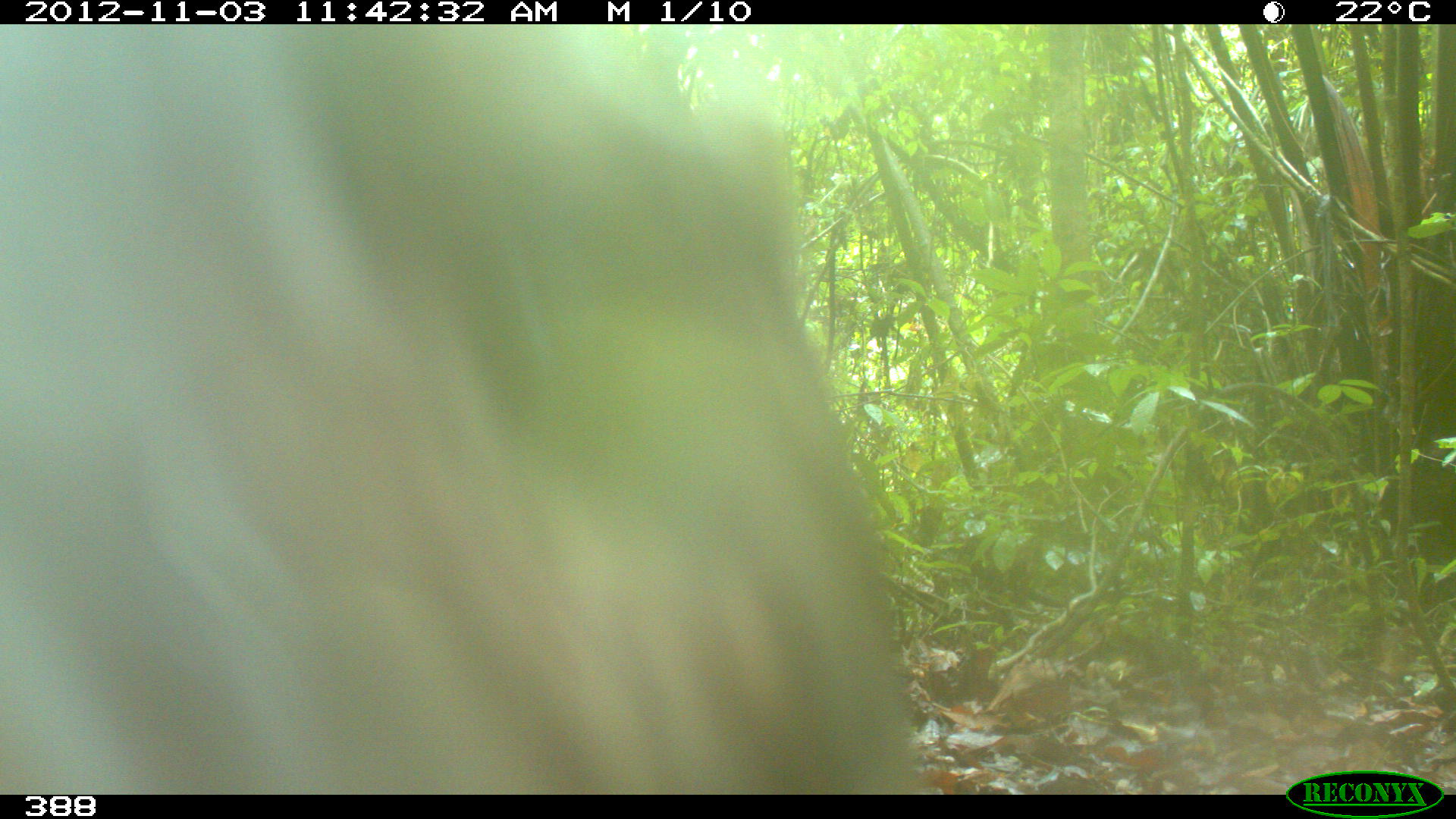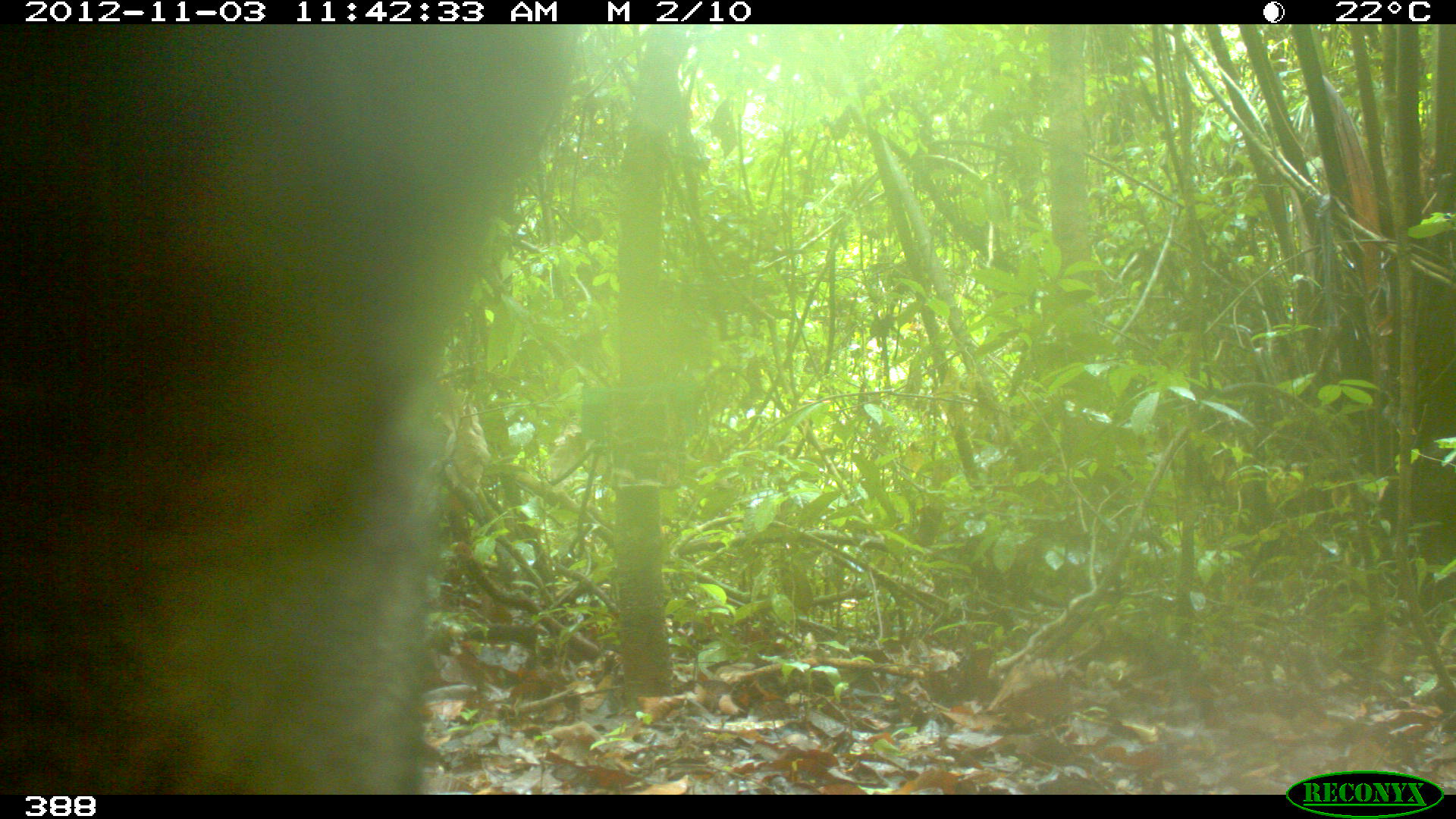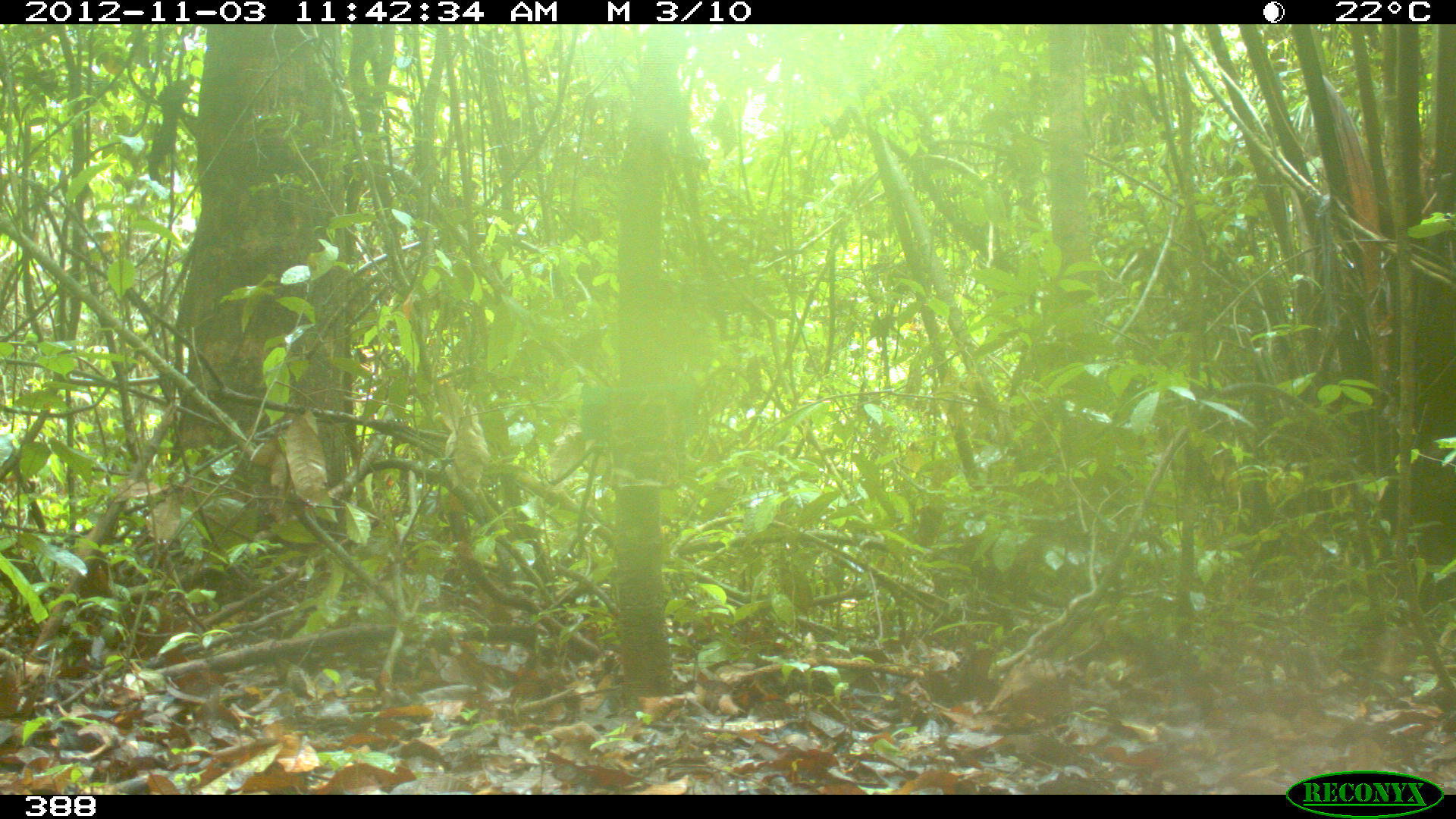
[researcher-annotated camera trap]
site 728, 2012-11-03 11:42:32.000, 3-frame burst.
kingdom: Animalia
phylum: Chordata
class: Mammalia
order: Carnivora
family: Canidae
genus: Atelocynus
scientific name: Atelocynus microtis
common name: short-eared dog